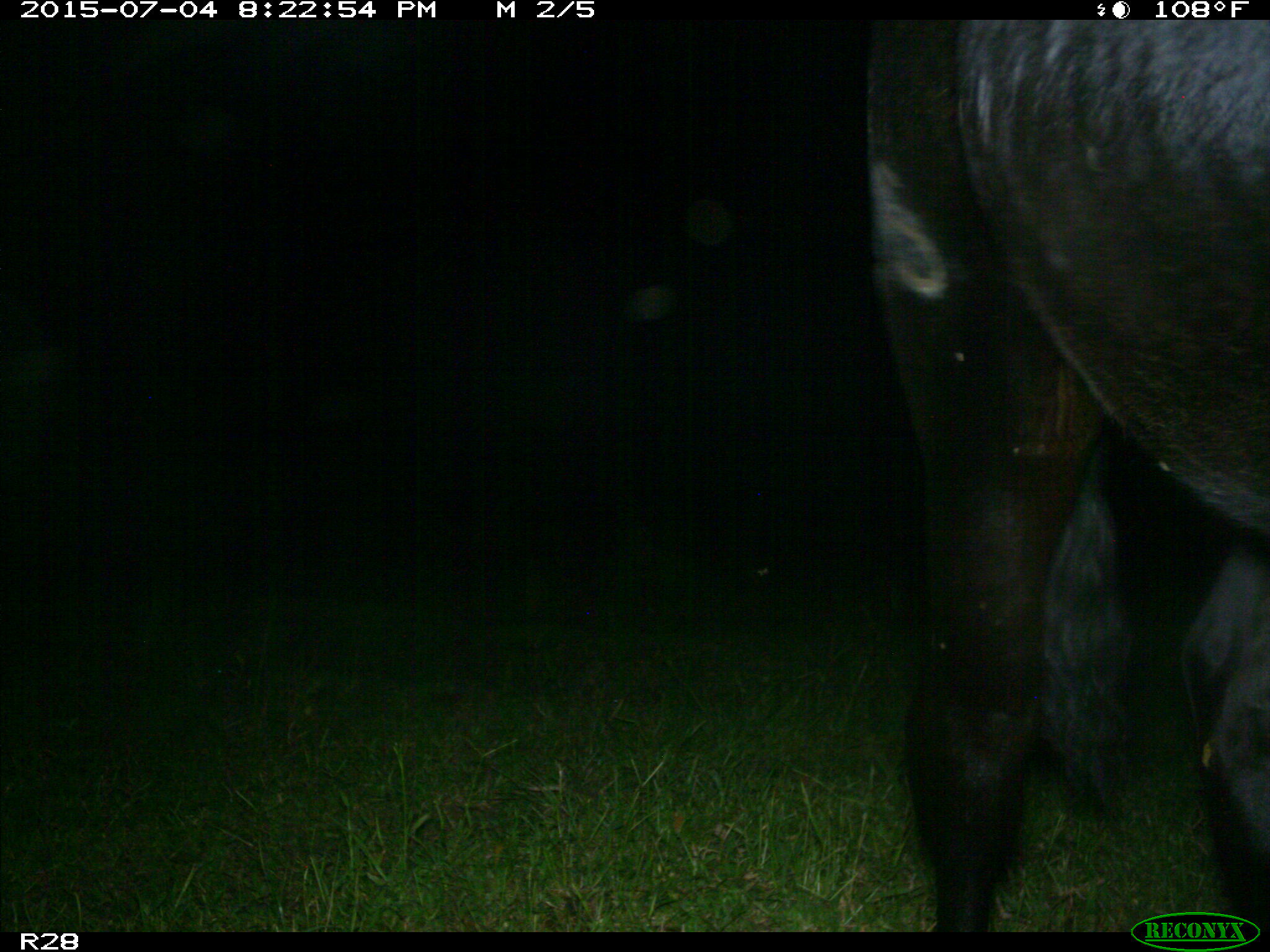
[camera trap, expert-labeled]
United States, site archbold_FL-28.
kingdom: Animalia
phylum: Chordata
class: Mammalia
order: Artiodactyla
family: Bovidae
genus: Bos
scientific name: Bos taurus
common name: domestic cow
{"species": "Bos taurus (domestic cow)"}